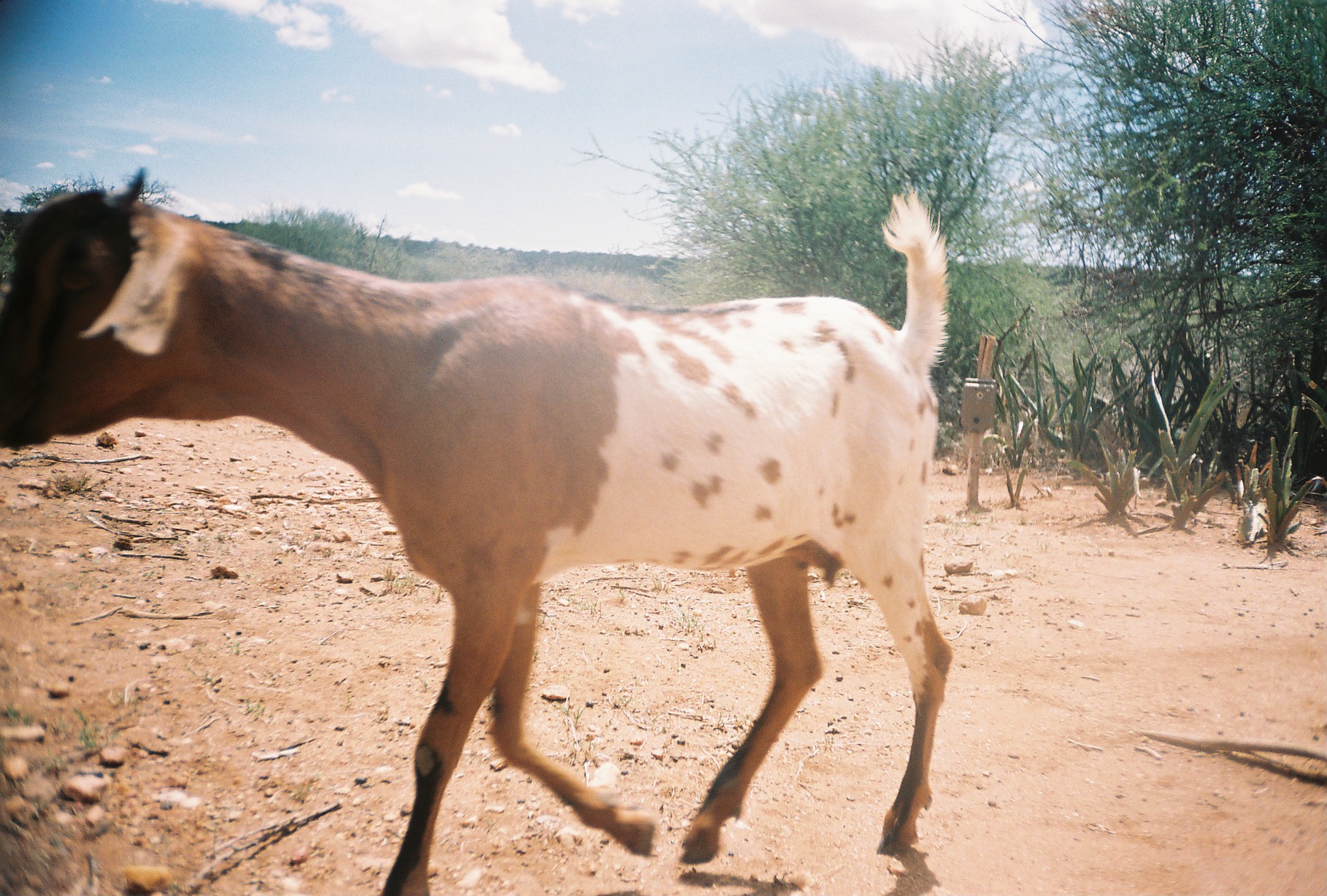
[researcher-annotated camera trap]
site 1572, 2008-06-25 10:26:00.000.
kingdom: Animalia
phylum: Chordata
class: Mammalia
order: Artiodactyla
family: Bovidae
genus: Capra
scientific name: Capra aegagrus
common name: wild goat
Capra aegagrus (wild goat), count 1.